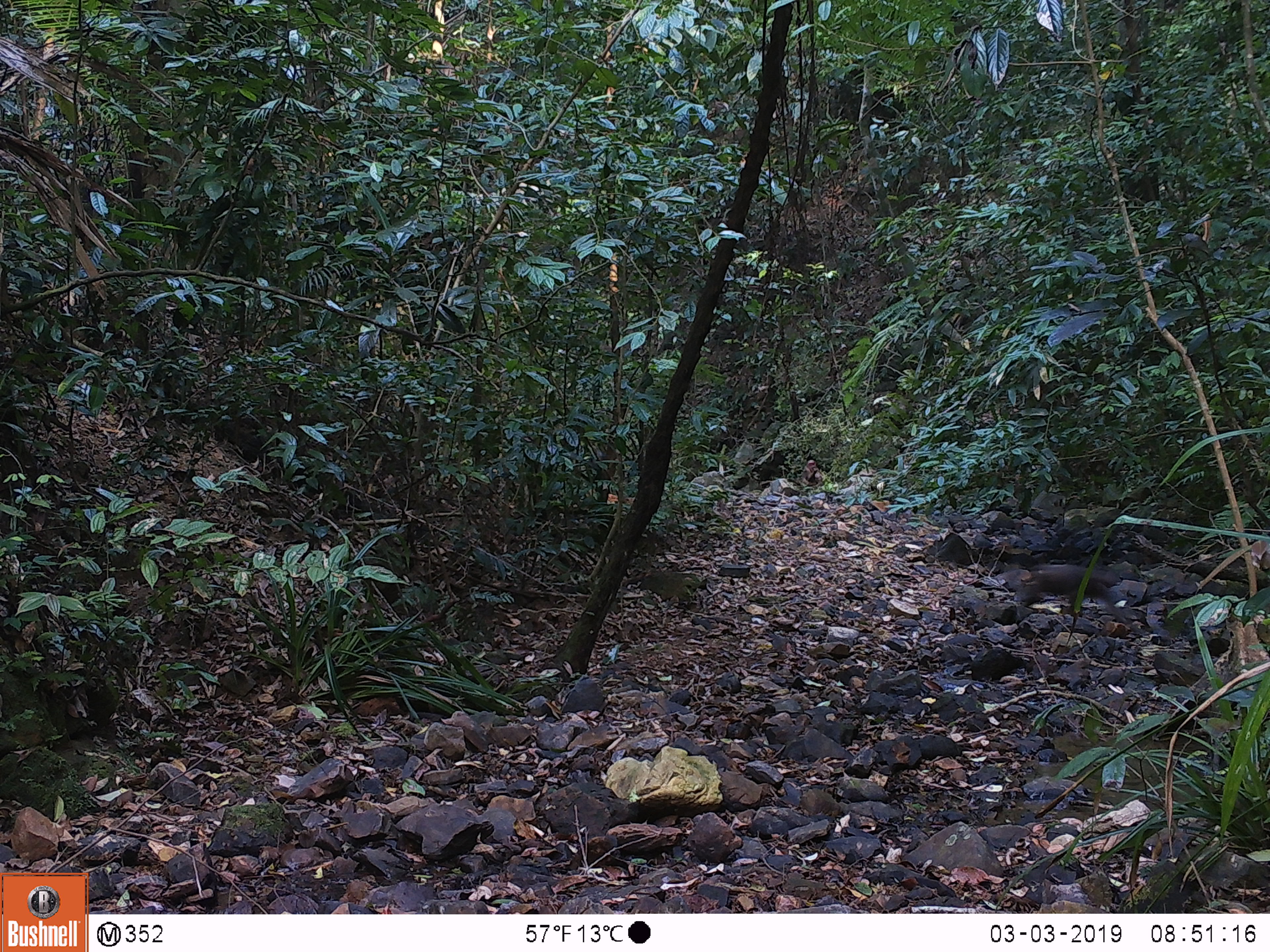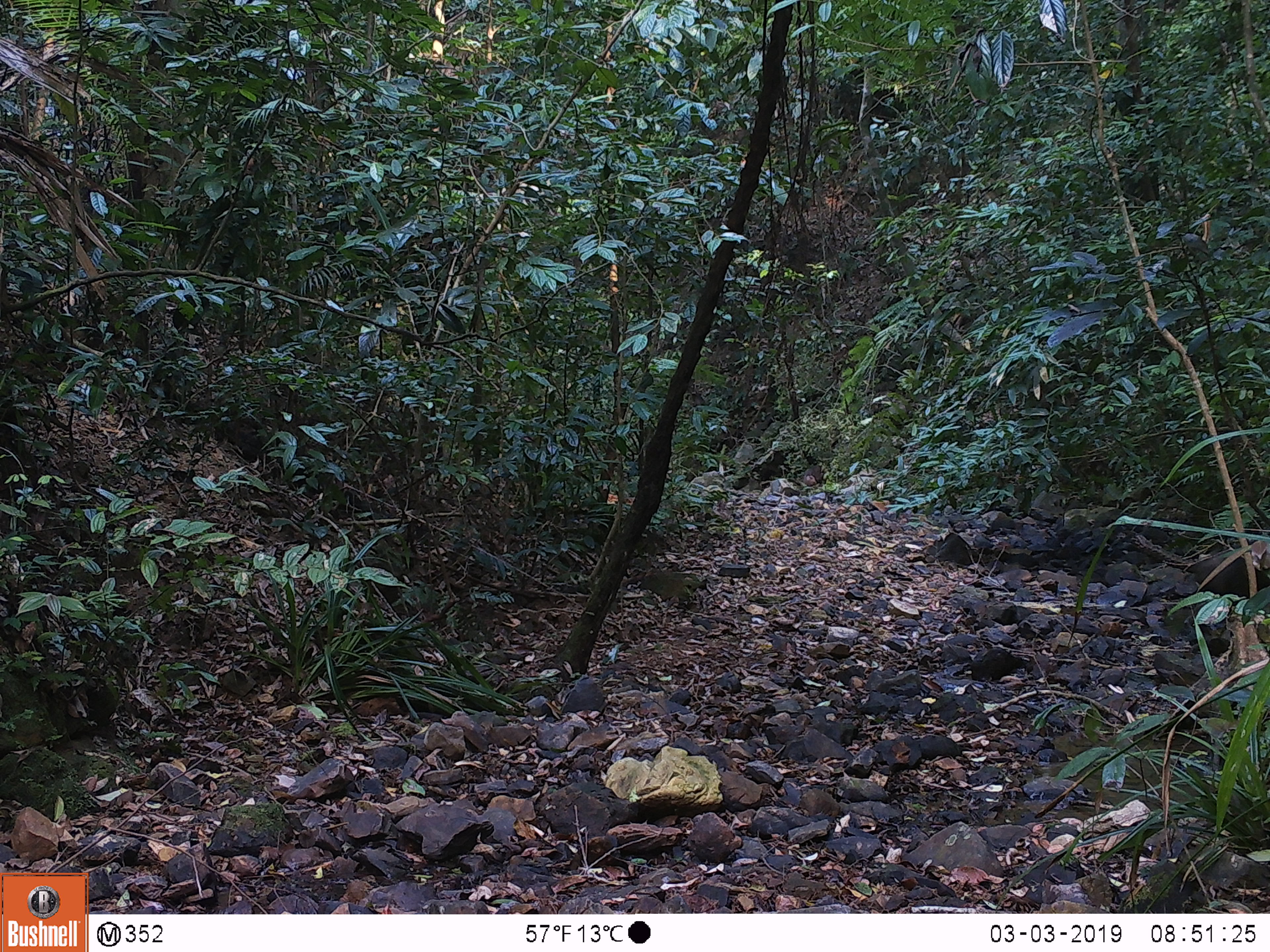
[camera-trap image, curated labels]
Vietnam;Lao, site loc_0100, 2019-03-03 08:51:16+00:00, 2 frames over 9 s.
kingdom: Animalia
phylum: Chordata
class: Mammalia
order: Primates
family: Cercopithecidae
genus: Macaca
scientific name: Macaca arctoides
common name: stump-tailed macaque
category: stump tailed macaque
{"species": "stump tailed macaque (stump-tailed macaque) (Macaca arctoides)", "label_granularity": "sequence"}